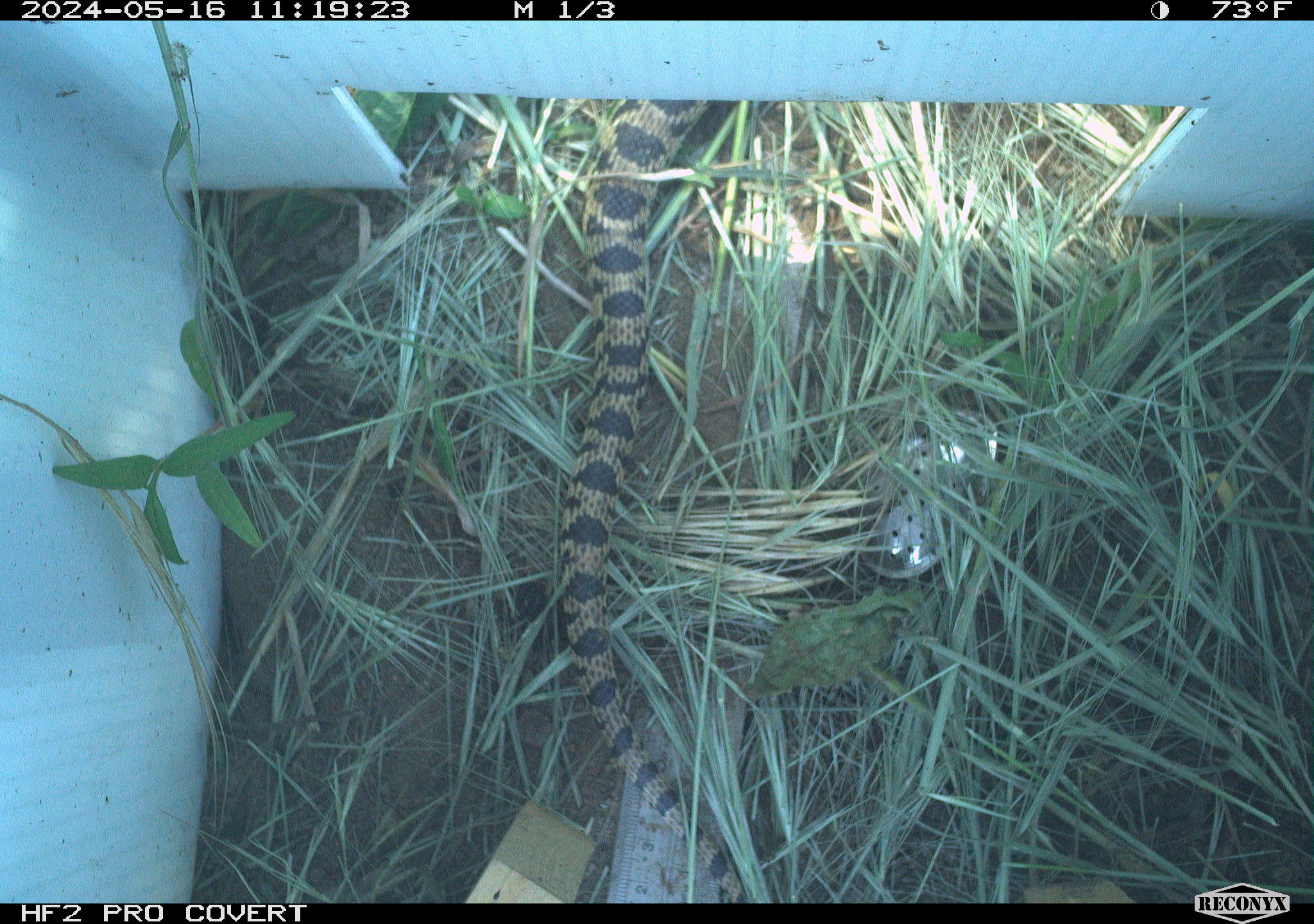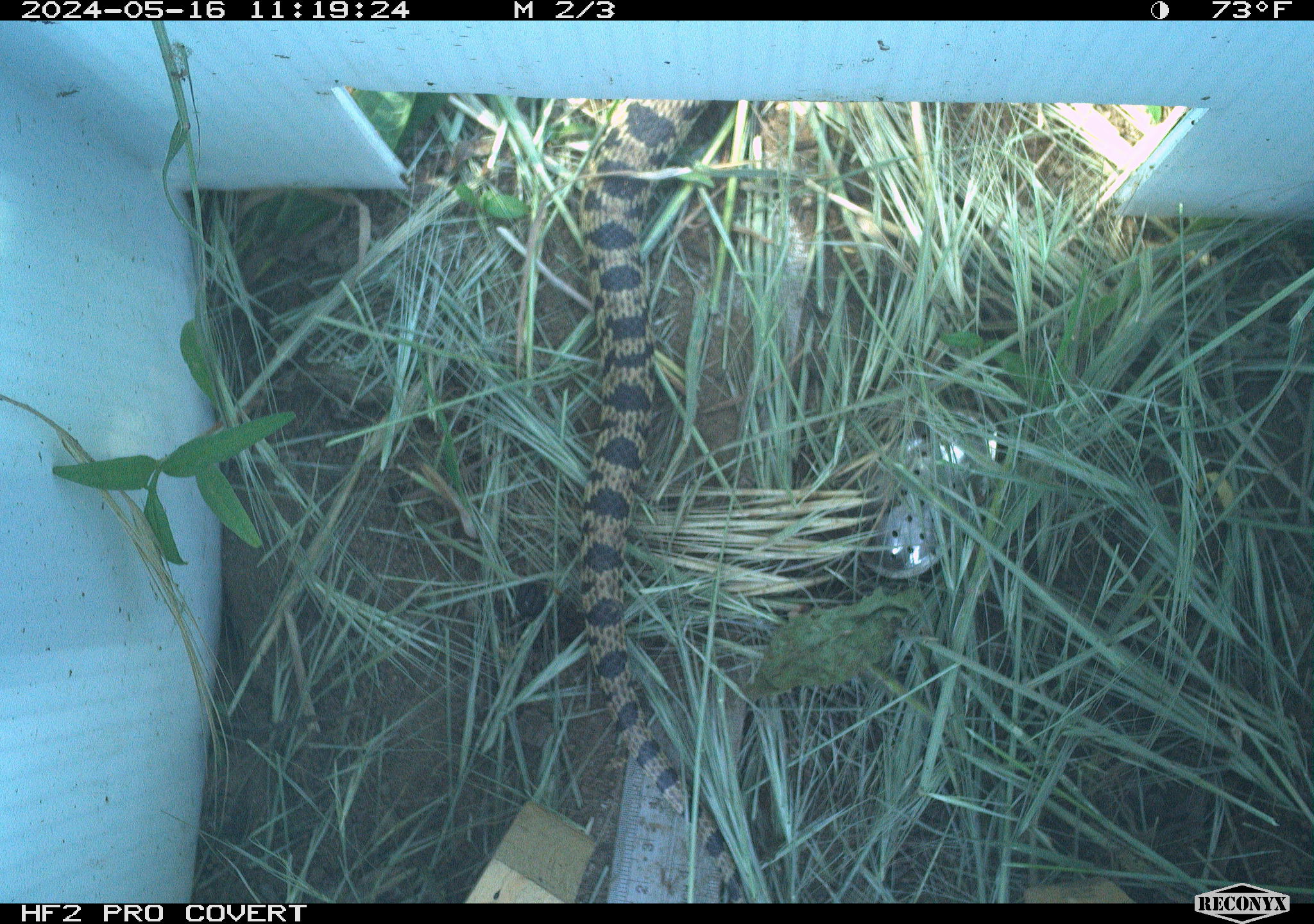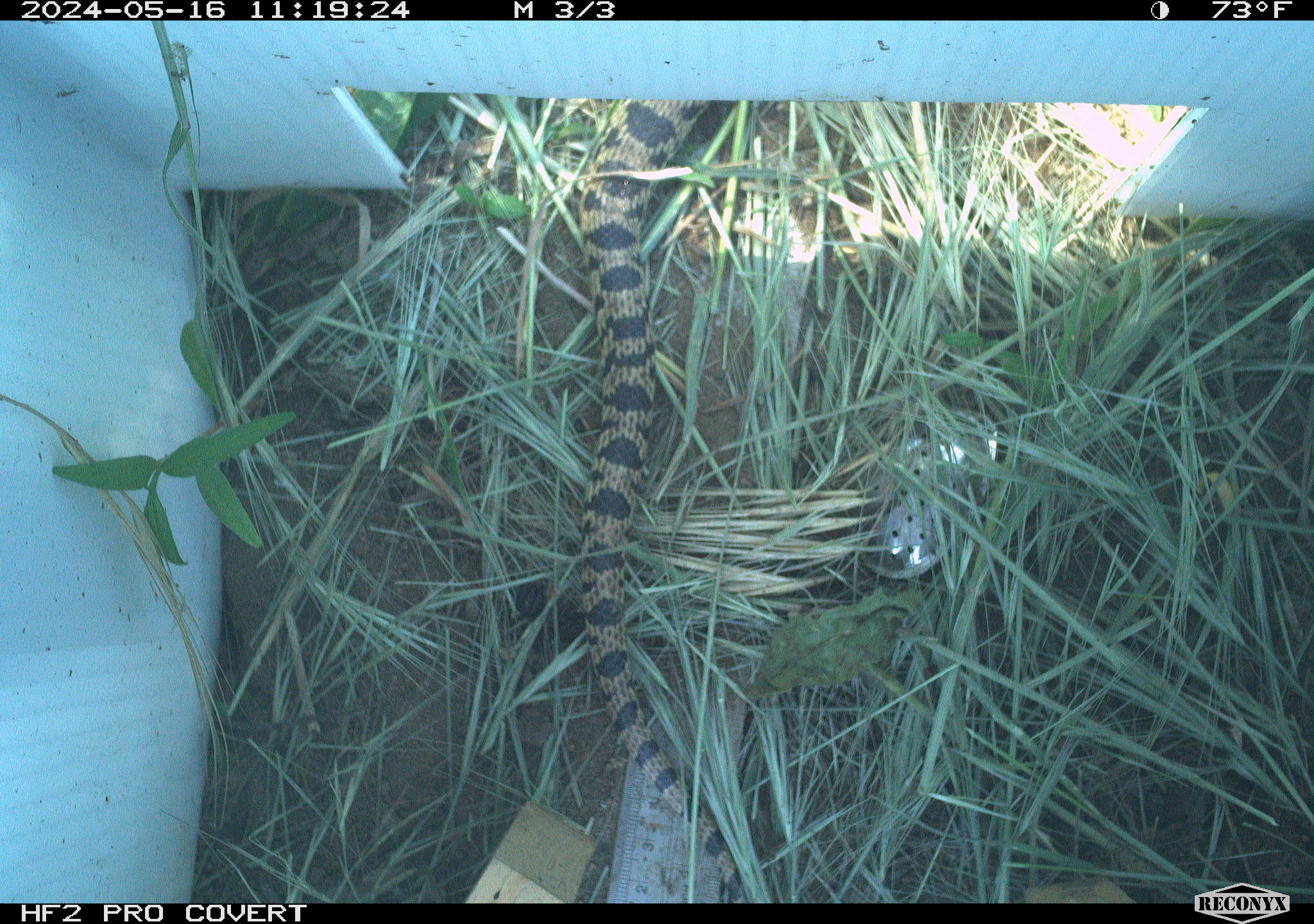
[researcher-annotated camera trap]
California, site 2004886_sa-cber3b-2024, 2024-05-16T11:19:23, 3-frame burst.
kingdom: Animalia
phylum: Chordata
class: Reptilia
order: Squamata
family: Colubridae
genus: Pituophis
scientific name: Pituophis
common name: bullsnakes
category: pituophis species